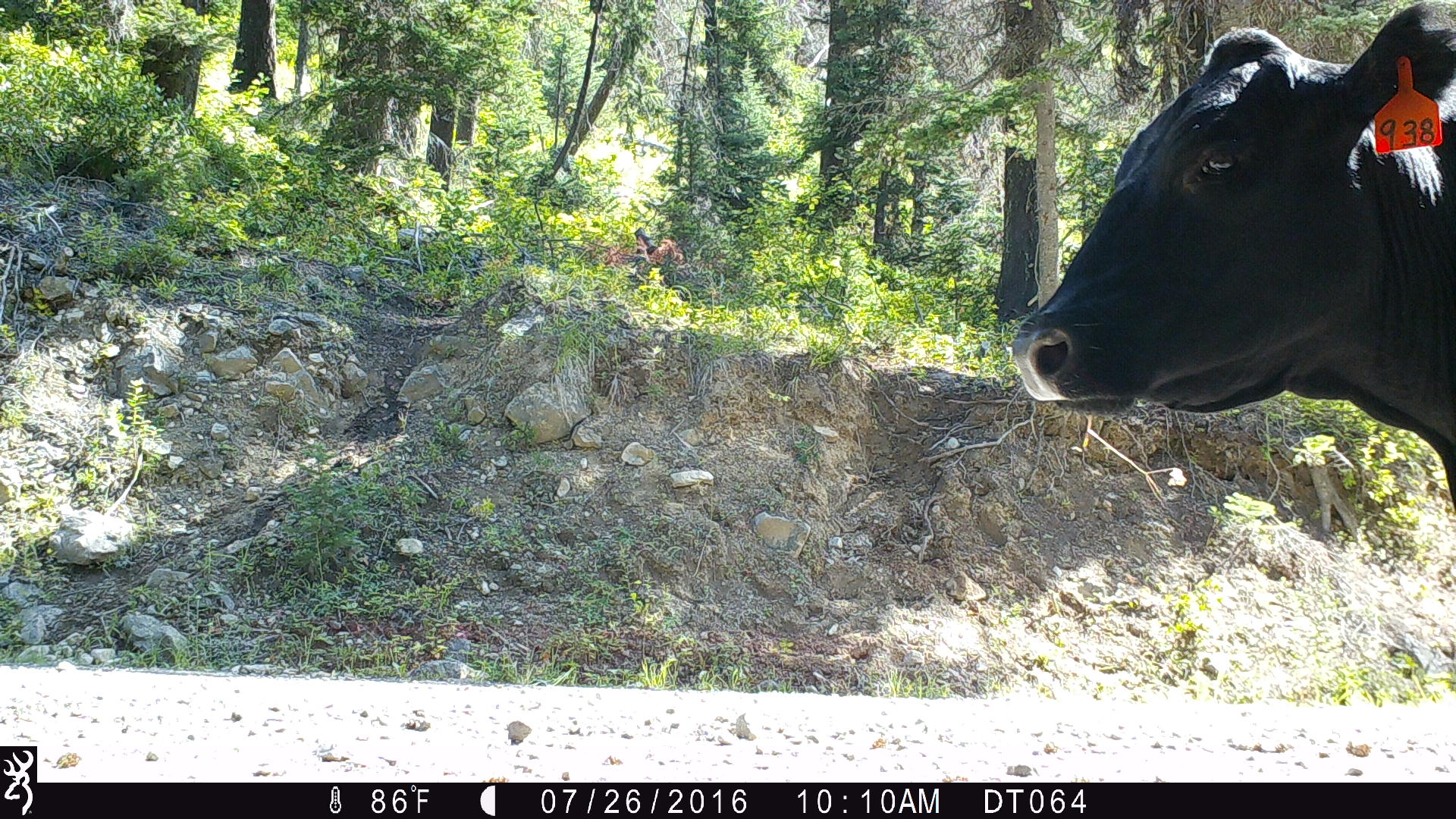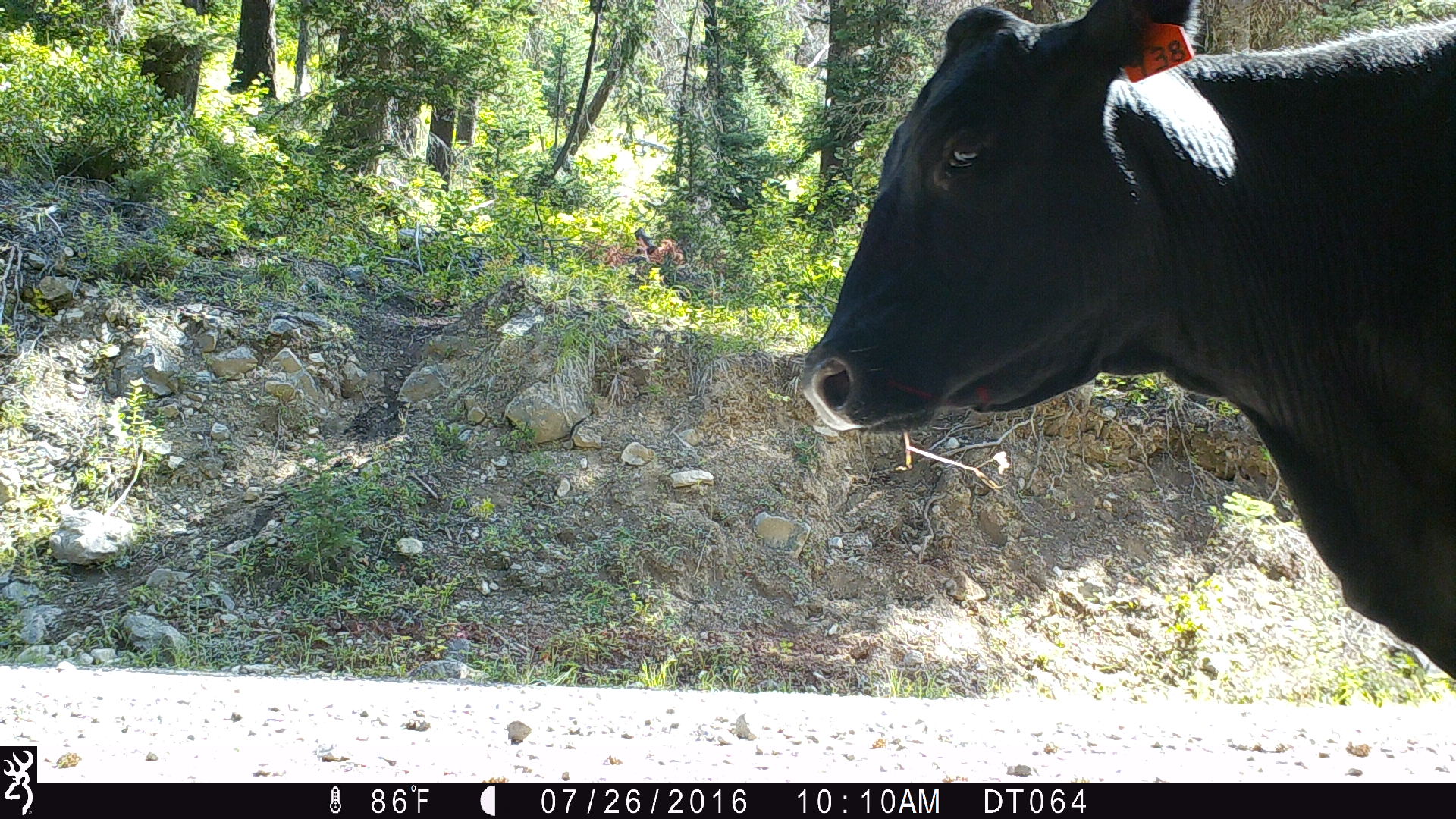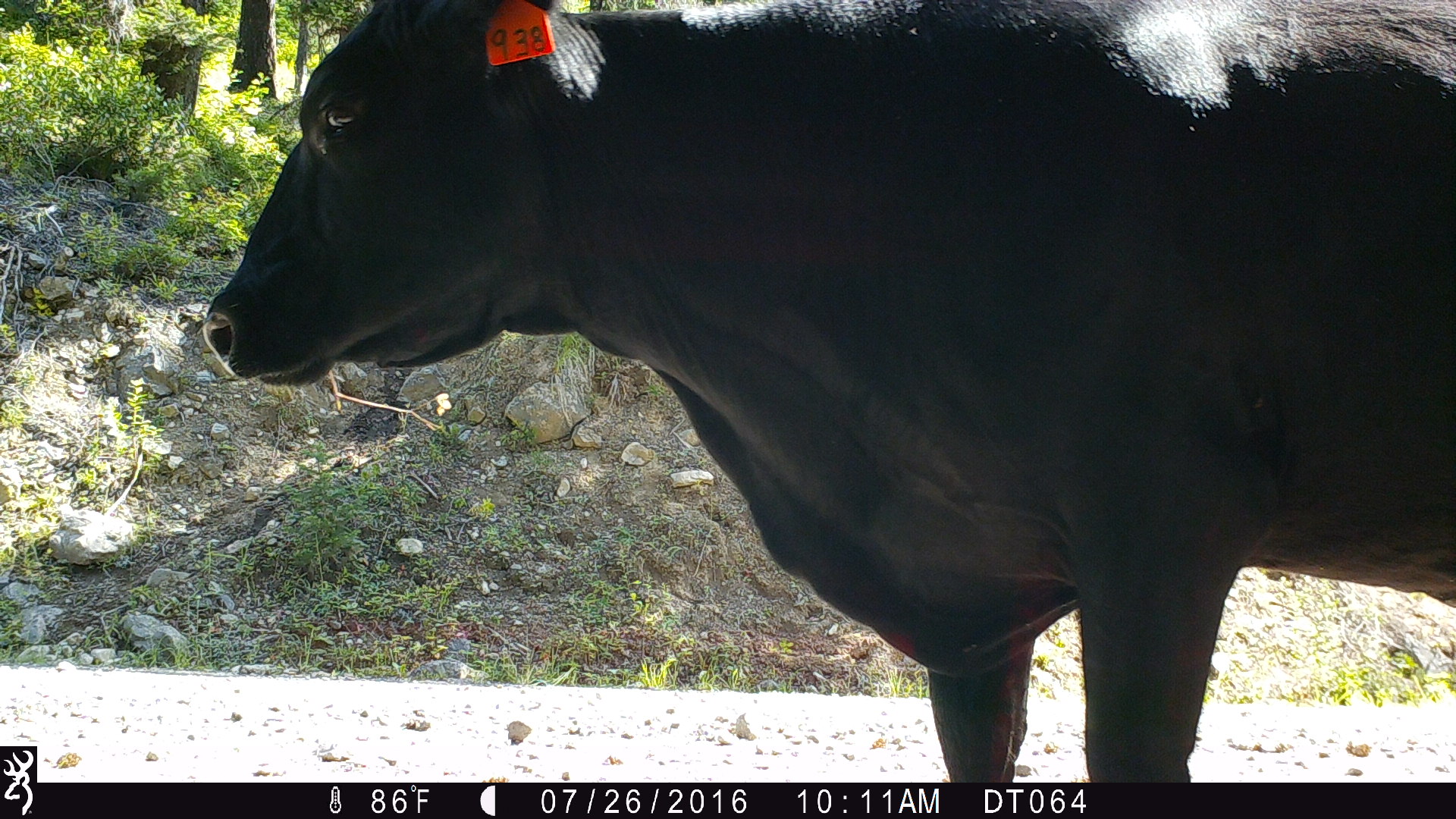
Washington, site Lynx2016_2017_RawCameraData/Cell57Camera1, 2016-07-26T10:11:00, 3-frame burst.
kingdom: Animalia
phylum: Chordata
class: Mammalia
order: Artiodactyla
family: Bovidae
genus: Bos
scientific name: Bos taurus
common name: domestic cattle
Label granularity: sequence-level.